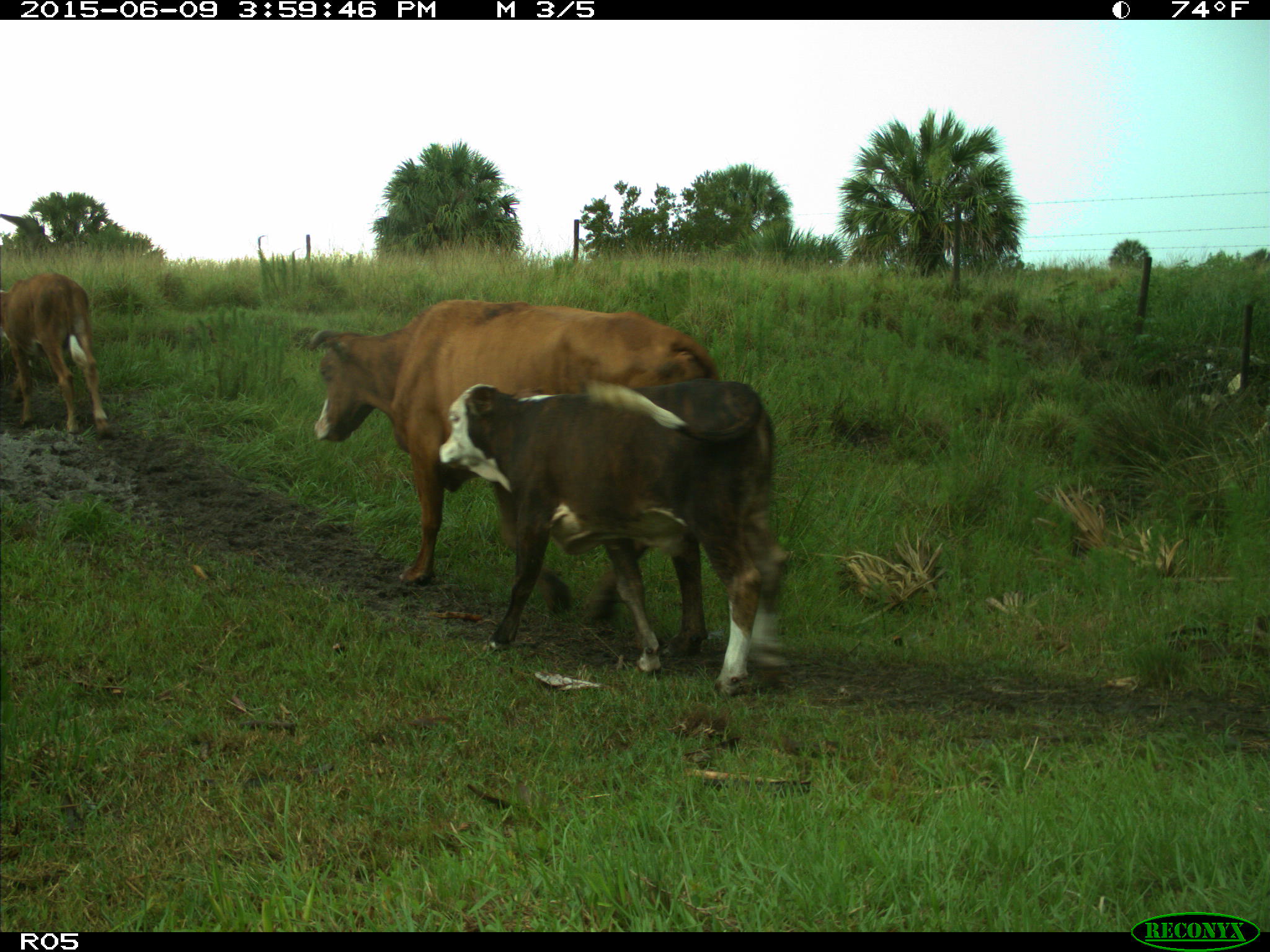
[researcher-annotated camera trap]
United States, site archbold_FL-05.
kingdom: Animalia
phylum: Chordata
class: Mammalia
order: Artiodactyla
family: Bovidae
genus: Bos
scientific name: Bos taurus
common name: domestic cow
Bos taurus (domestic cow).